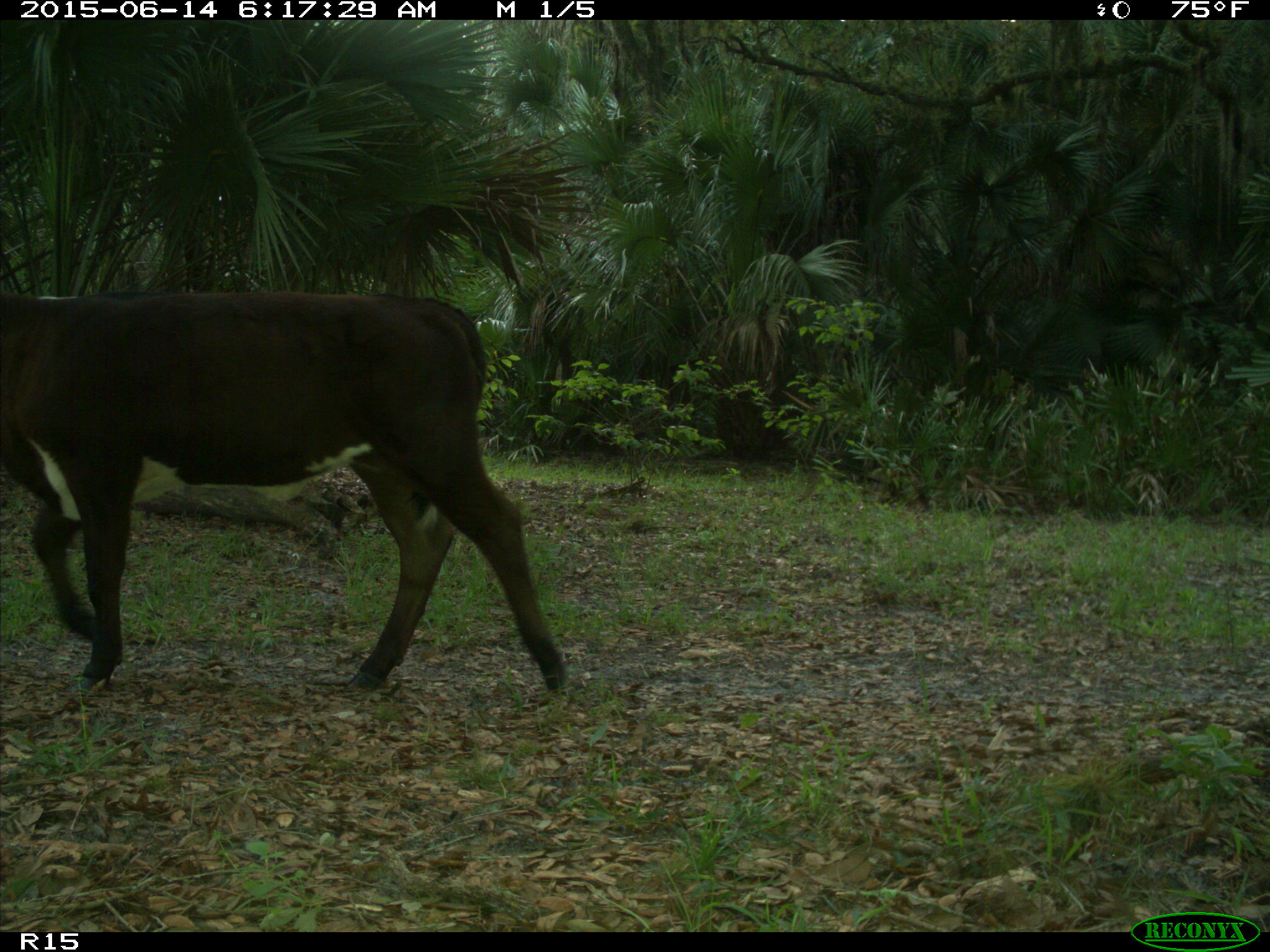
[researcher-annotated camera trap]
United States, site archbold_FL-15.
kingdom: Animalia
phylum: Chordata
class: Mammalia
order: Artiodactyla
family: Bovidae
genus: Bos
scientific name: Bos taurus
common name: domestic cow